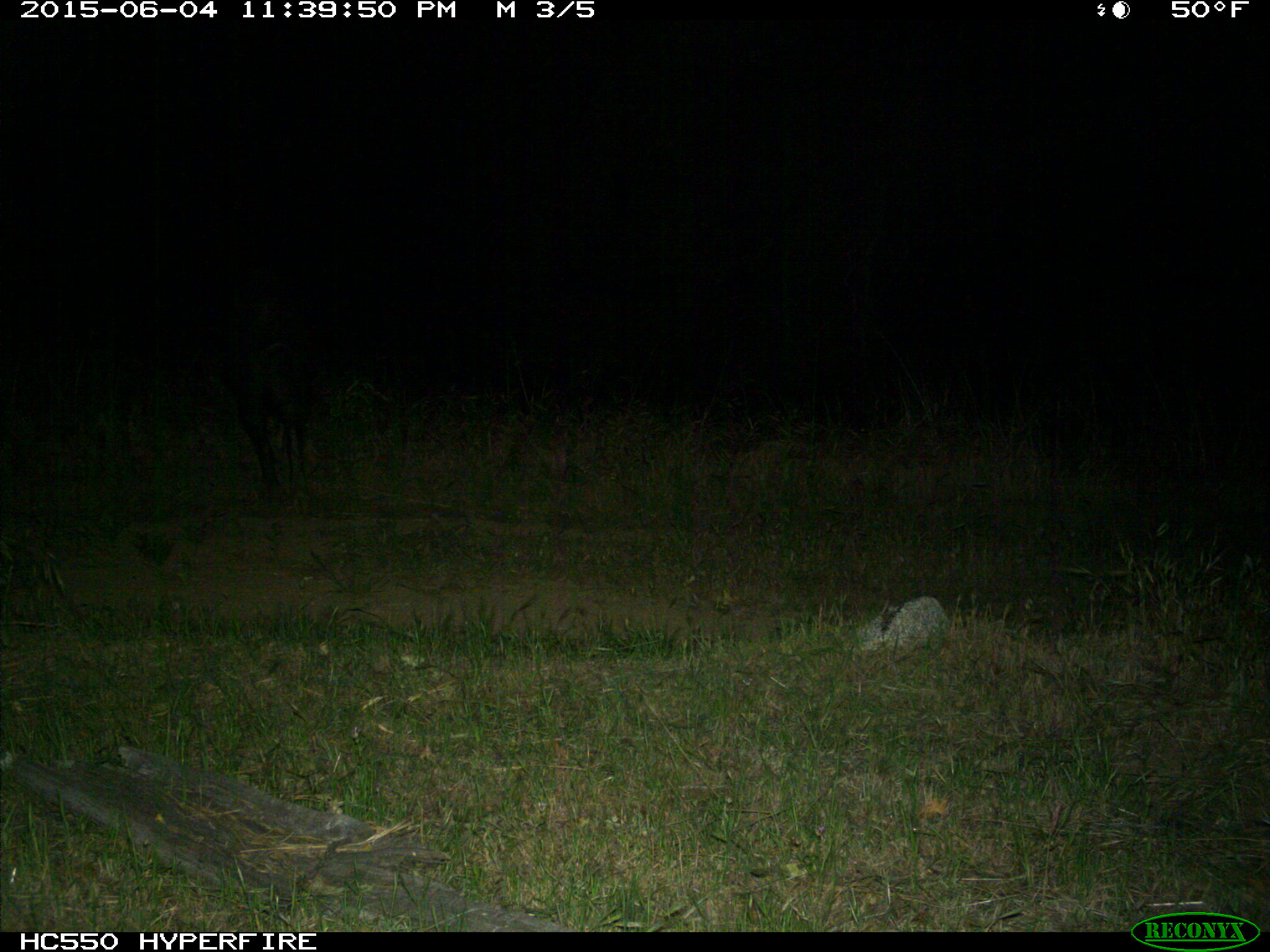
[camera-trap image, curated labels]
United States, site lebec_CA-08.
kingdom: Animalia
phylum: Chordata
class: Mammalia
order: Artiodactyla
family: Suidae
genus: Sus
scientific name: Sus scrofa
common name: wild boar